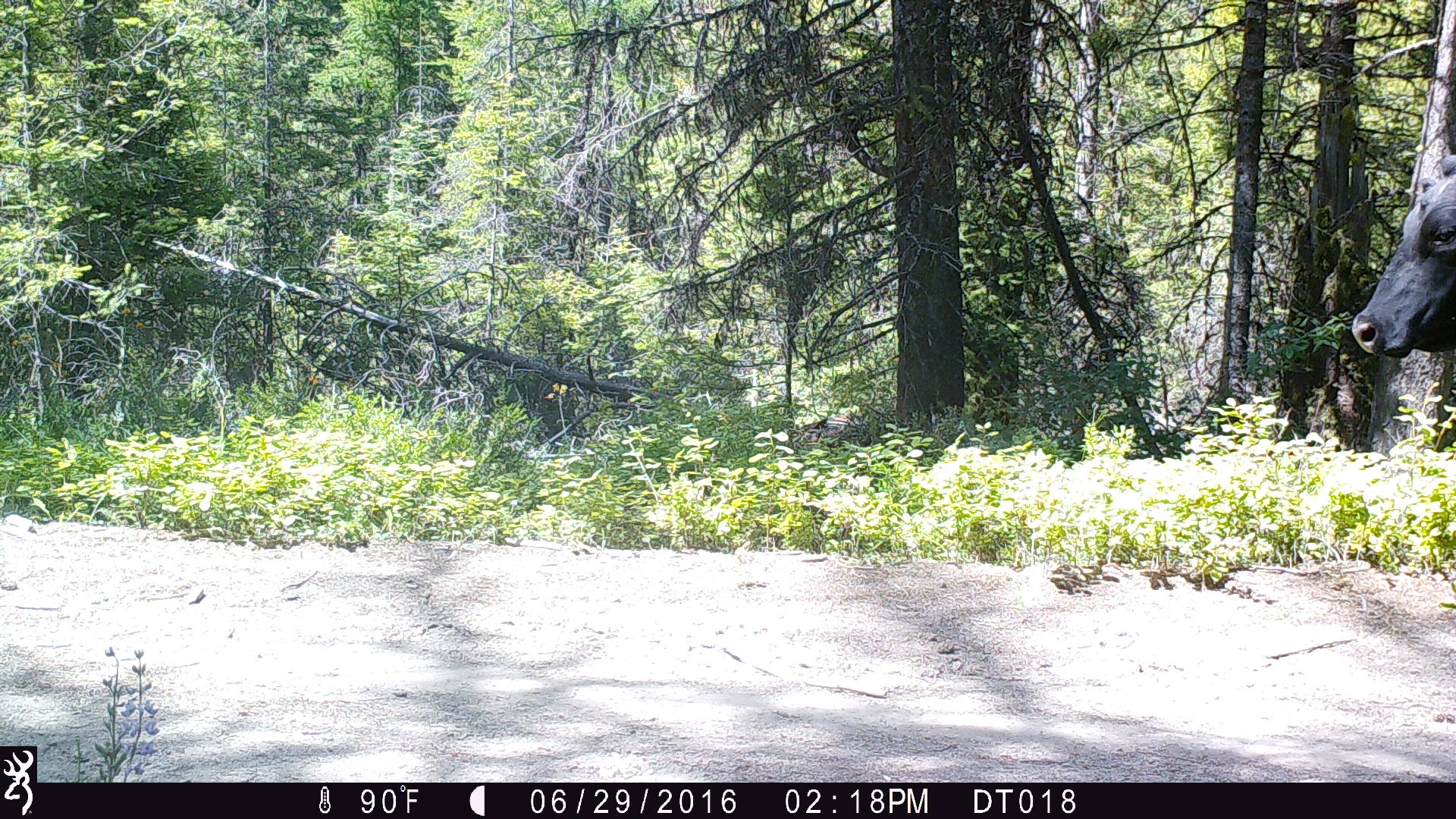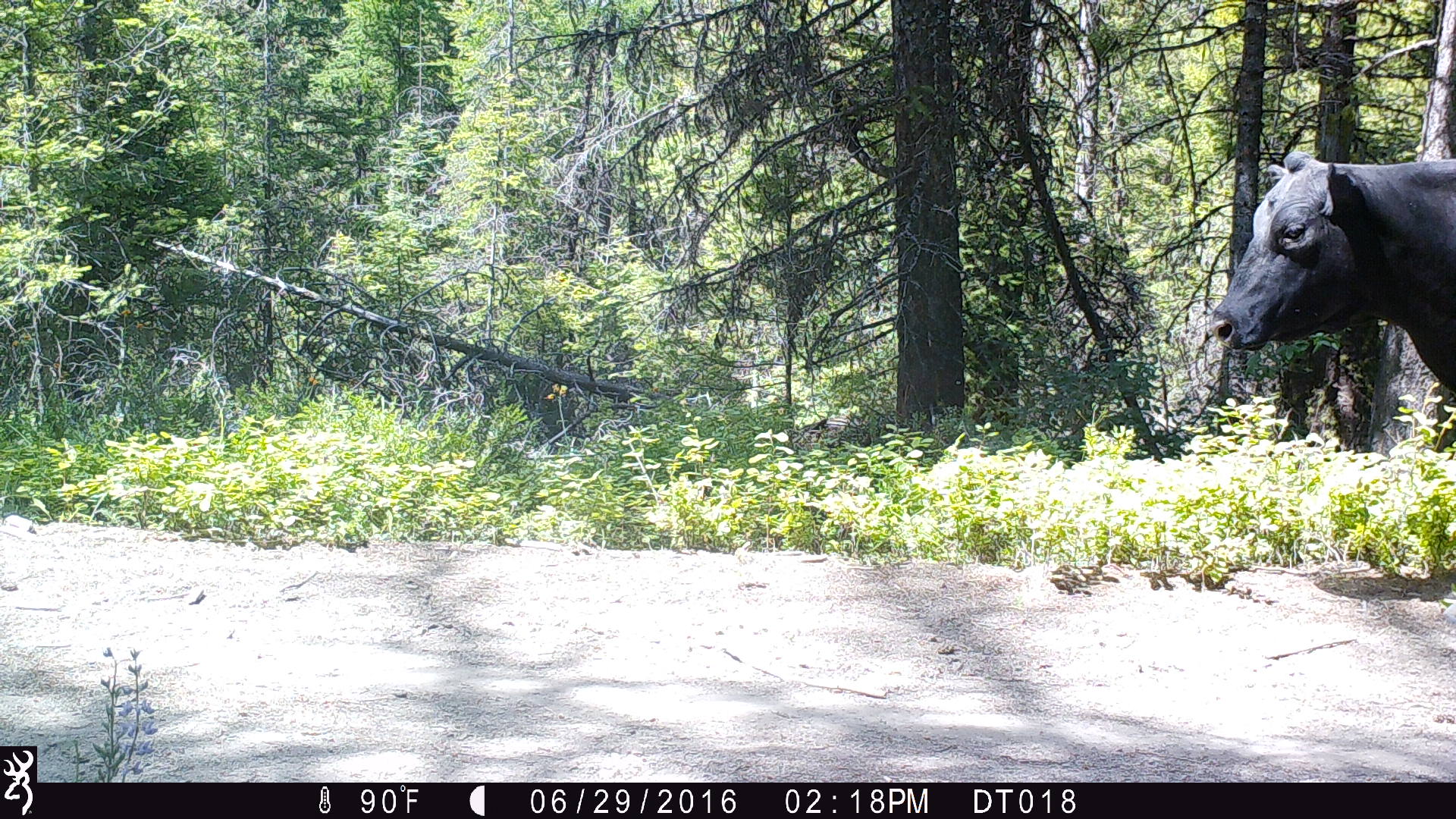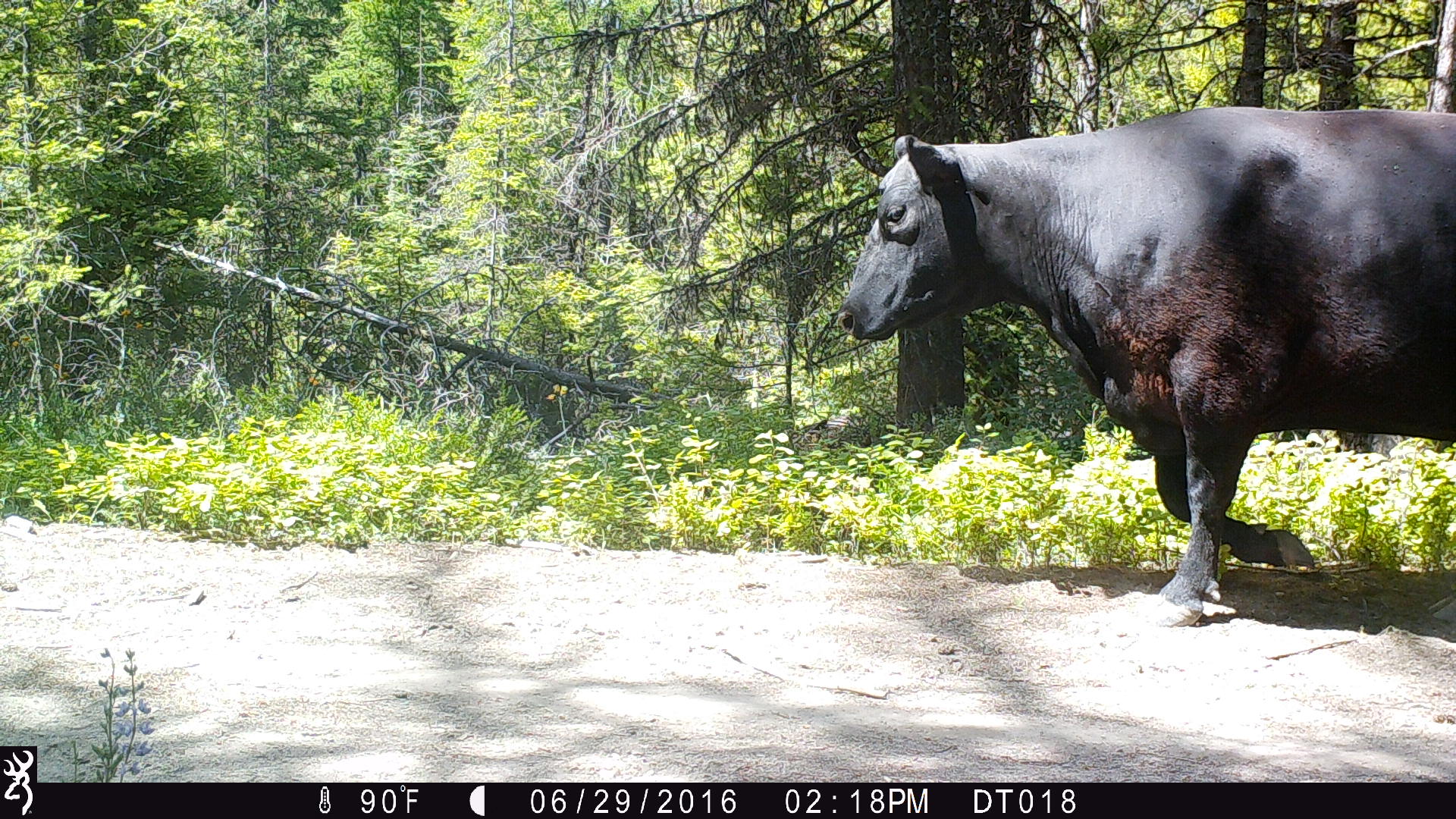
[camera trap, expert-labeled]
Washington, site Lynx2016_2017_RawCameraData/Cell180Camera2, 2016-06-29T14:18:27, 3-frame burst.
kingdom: Animalia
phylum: Chordata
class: Mammalia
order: Artiodactyla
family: Bovidae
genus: Bos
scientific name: Bos taurus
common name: domestic cattle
Domestic cattle (Bos taurus). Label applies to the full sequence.